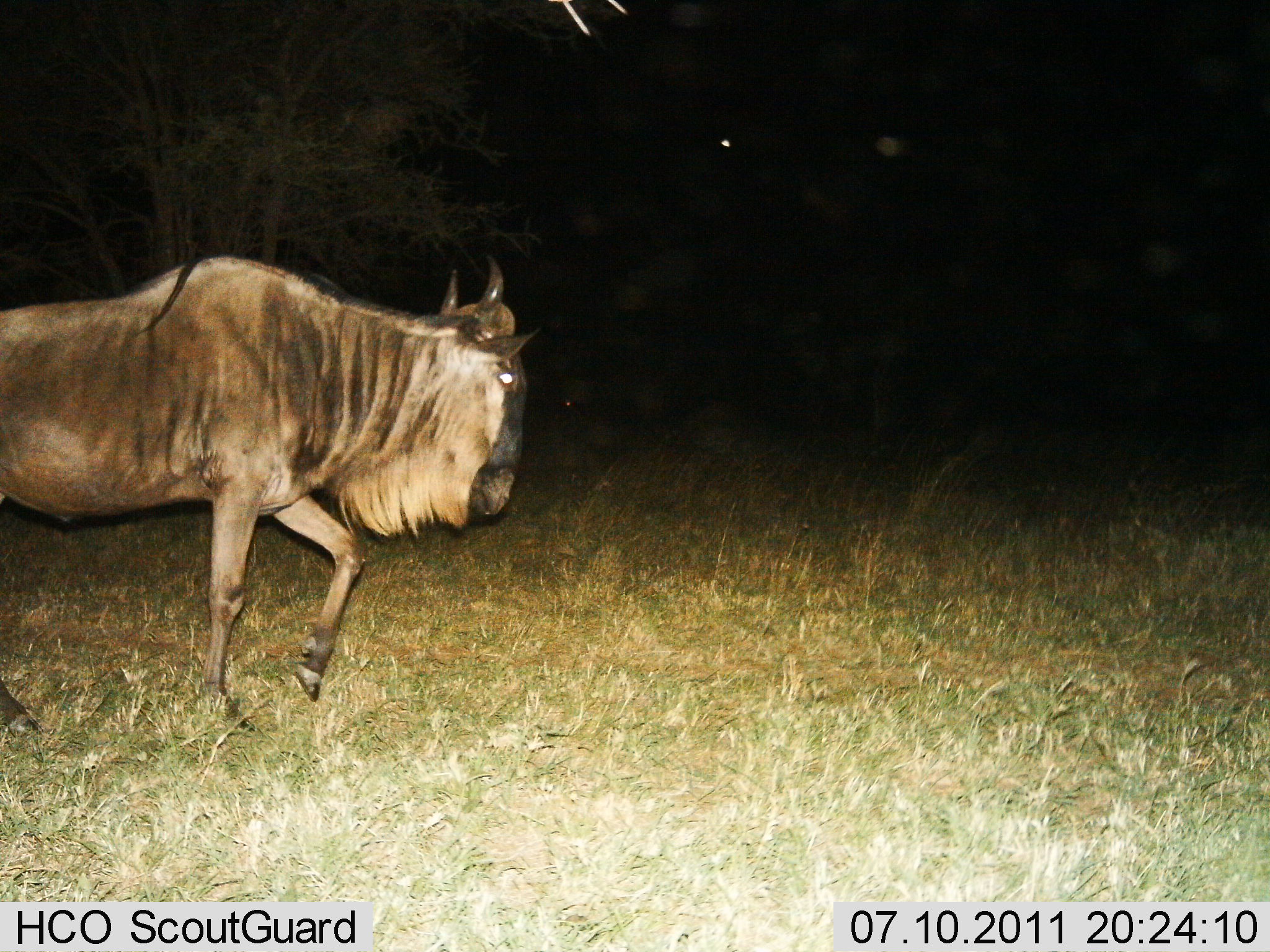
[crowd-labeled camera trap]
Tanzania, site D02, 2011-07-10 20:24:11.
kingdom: Animalia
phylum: Chordata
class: Mammalia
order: Artiodactyla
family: Bovidae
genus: Connochaetes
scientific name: Connochaetes taurinus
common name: blue wildebeest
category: wildebeest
Wildebeest (blue wildebeest) (Connochaetes taurinus), count 1. Behavior (volunteer vote fractions): standing 27%, resting 0%, moving 82%, interacting 0%. Young present (vote fraction): 0%. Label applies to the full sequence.